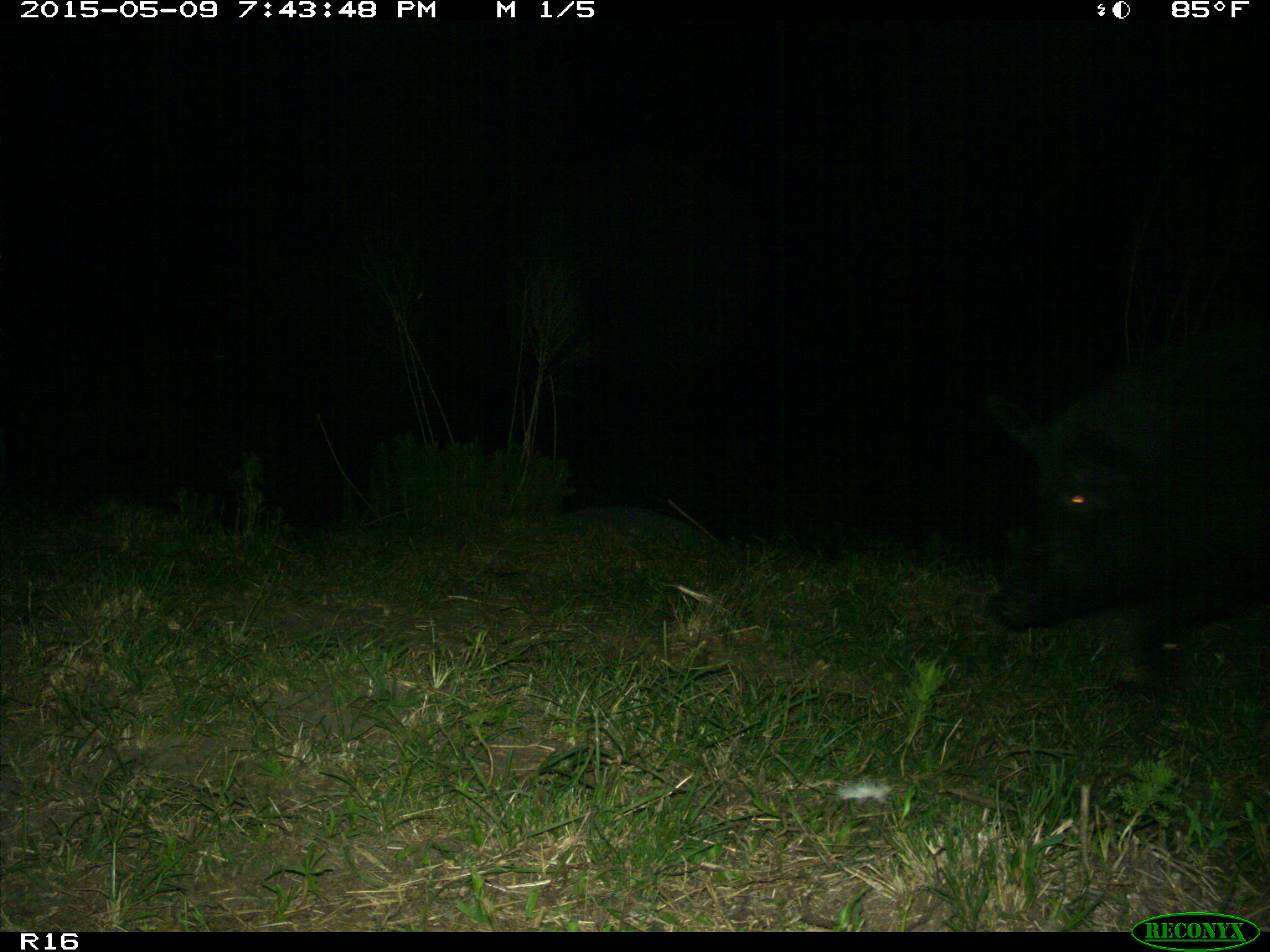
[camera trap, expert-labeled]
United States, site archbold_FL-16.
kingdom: Animalia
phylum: Chordata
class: Mammalia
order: Artiodactyla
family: Suidae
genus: Sus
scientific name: Sus scrofa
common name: wild boar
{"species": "Sus scrofa (wild boar)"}